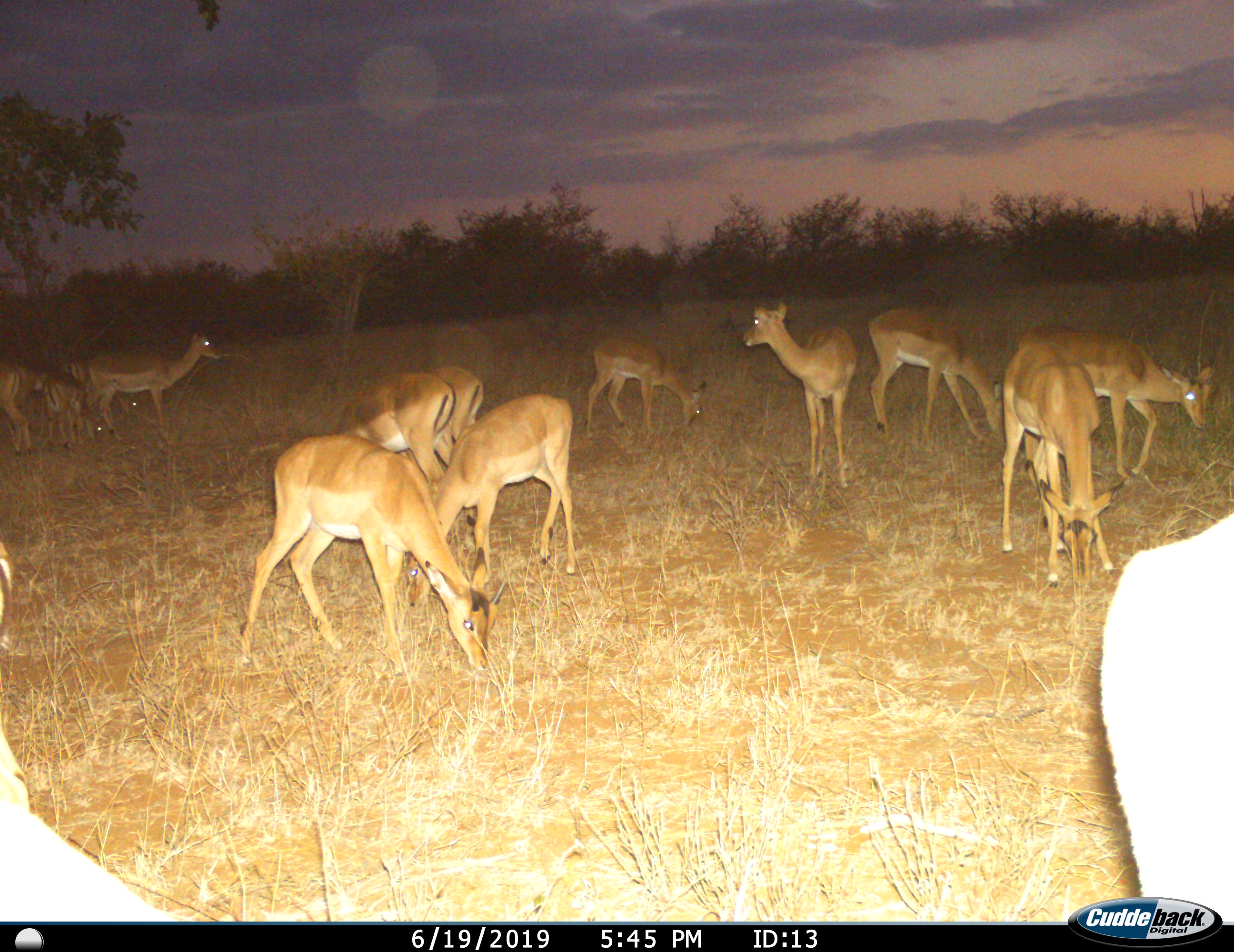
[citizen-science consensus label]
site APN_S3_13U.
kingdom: Animalia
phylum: Chordata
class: Mammalia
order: Artiodactyla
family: Bovidae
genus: Aepyceros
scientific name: Aepyceros melampus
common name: impala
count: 11-50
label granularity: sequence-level